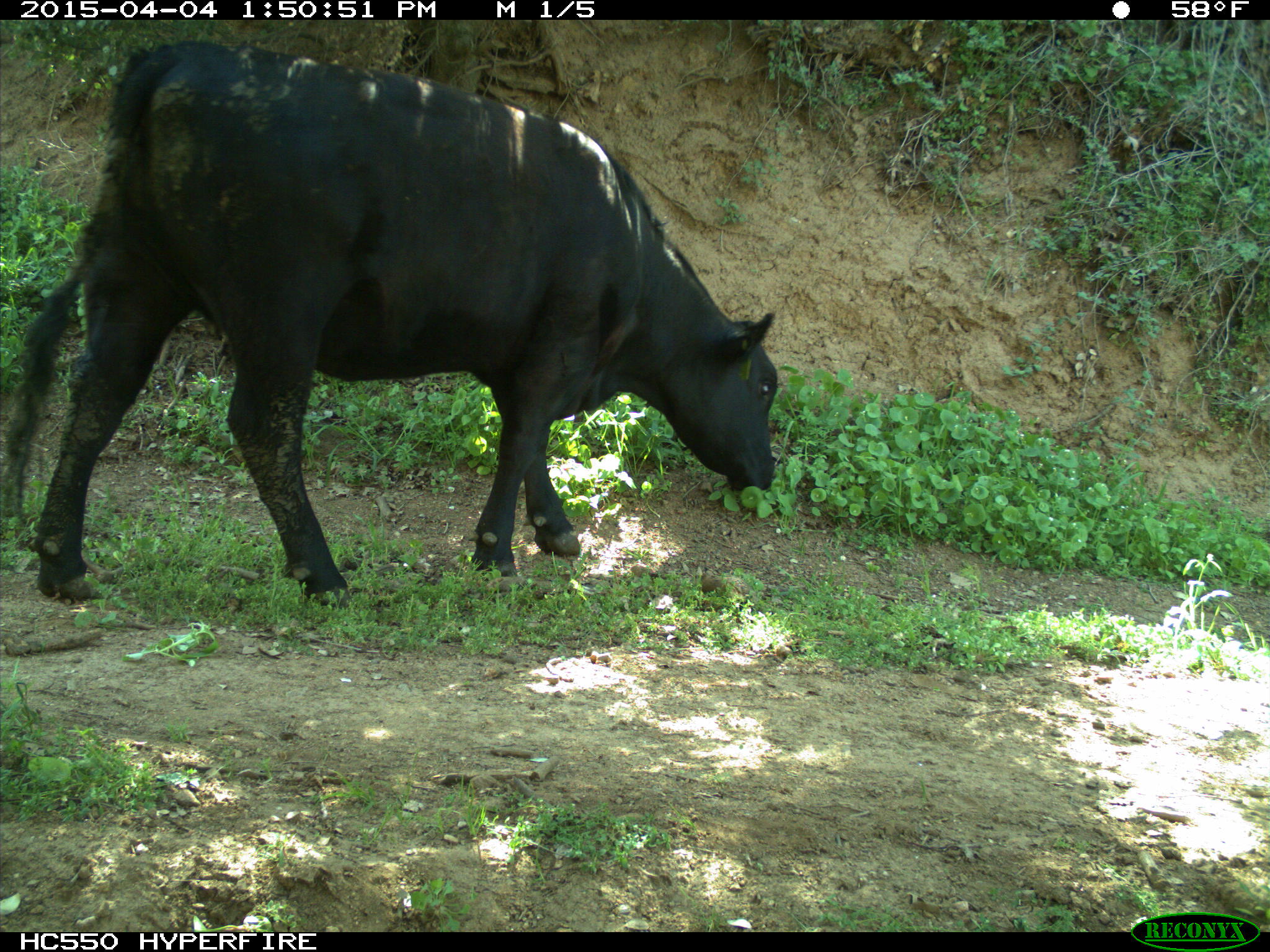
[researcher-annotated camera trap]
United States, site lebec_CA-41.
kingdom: Animalia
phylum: Chordata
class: Mammalia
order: Artiodactyla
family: Bovidae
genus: Bos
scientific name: Bos taurus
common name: domestic cow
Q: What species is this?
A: Bos taurus (domestic cow).